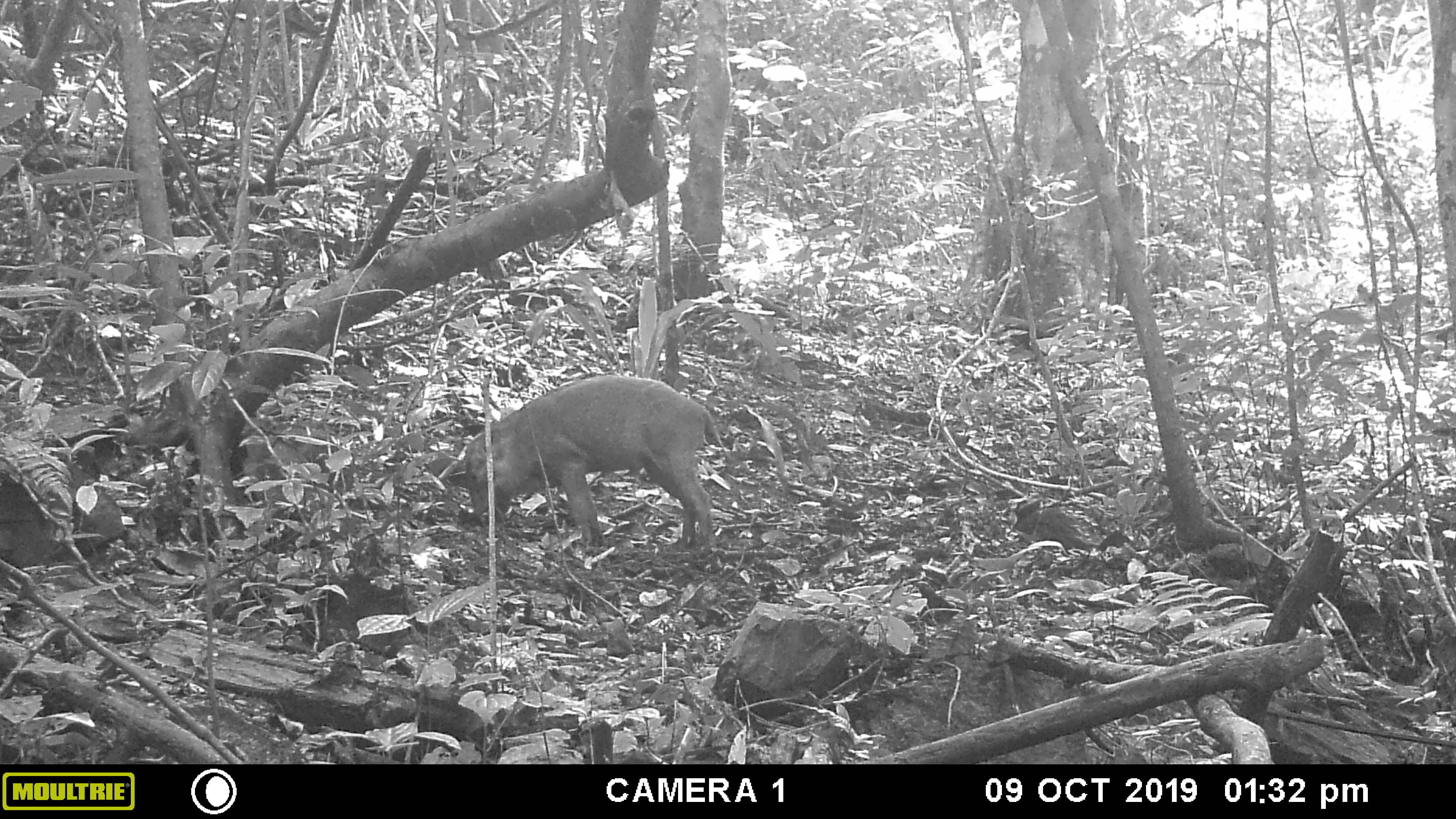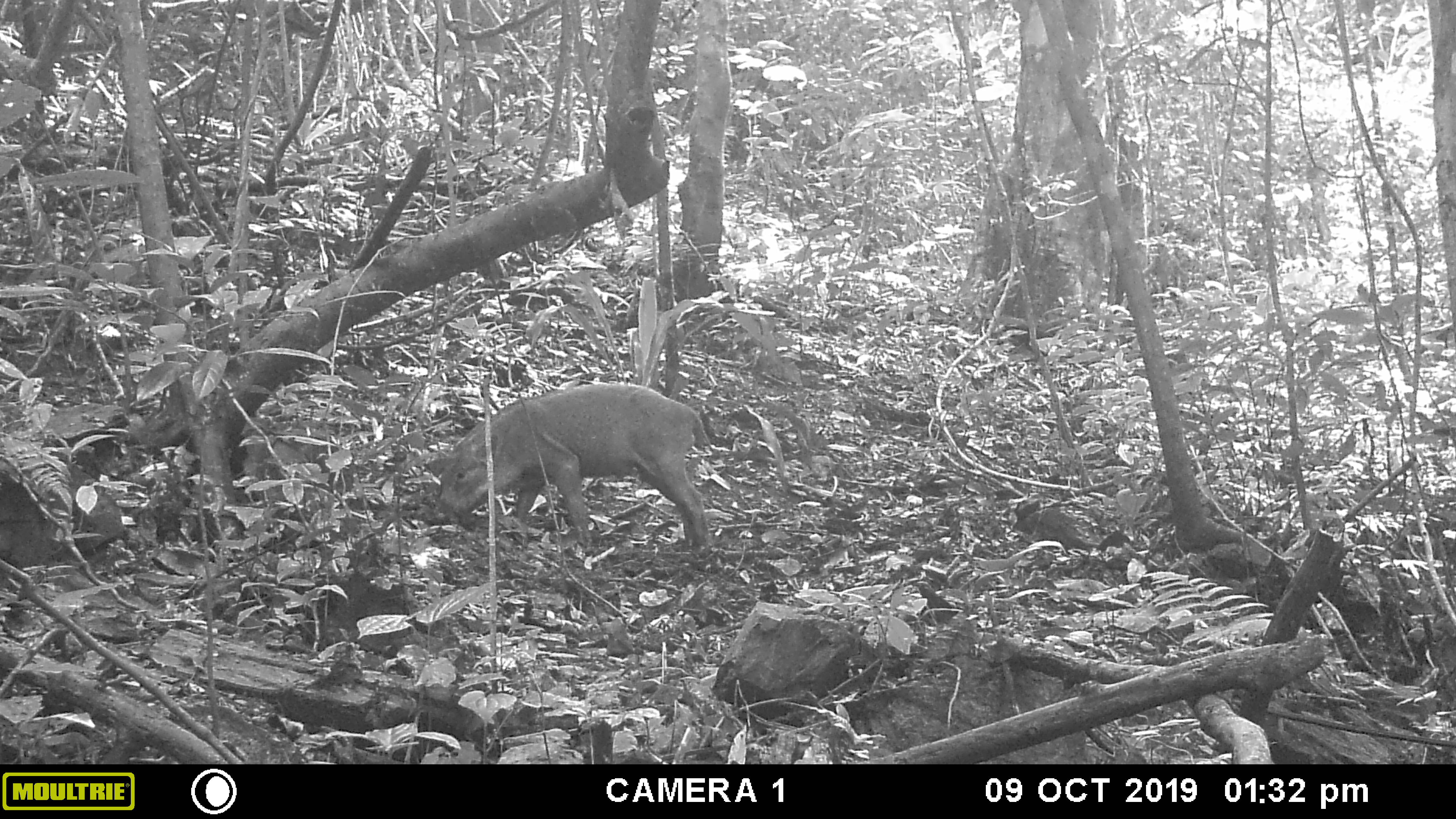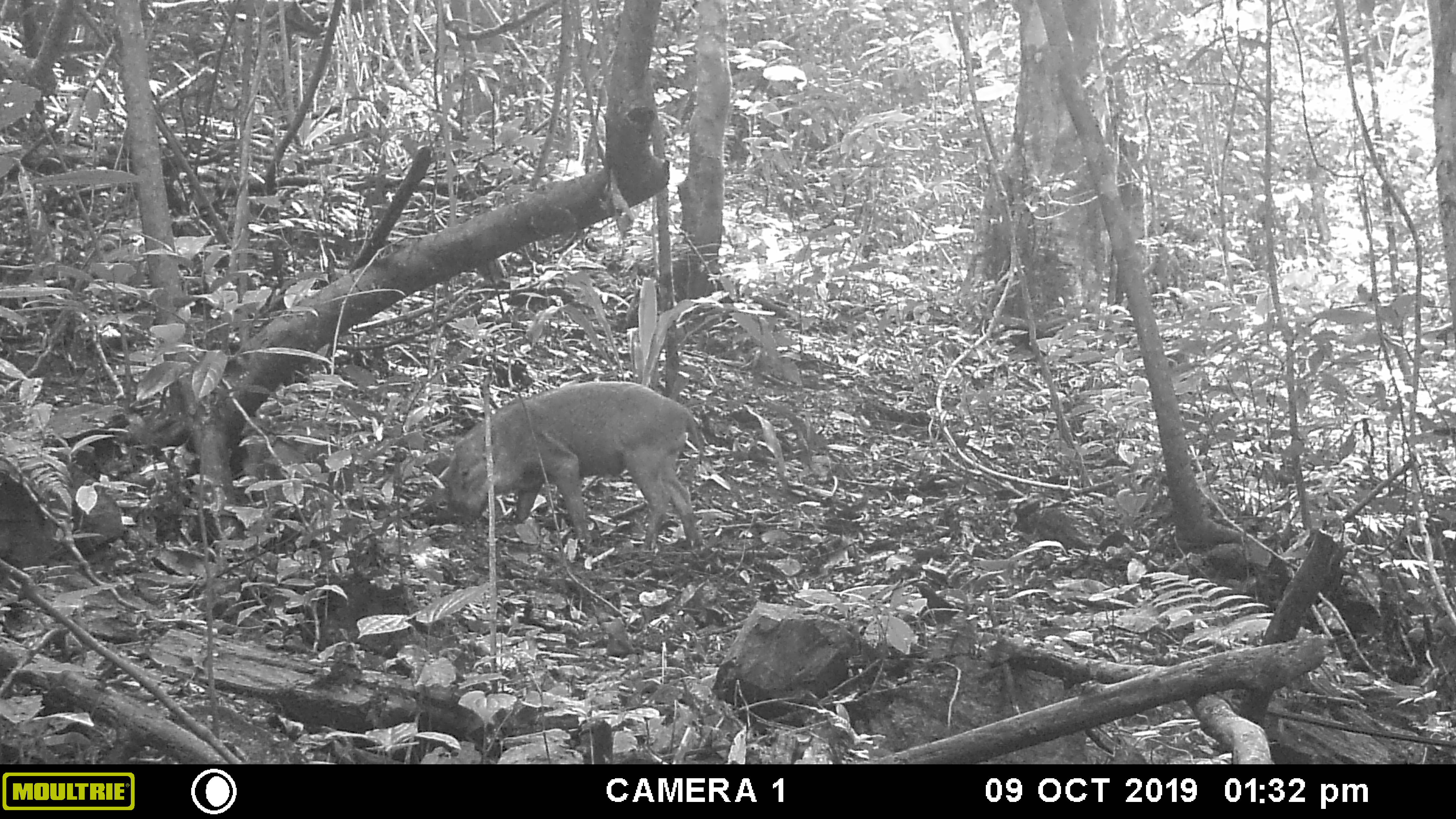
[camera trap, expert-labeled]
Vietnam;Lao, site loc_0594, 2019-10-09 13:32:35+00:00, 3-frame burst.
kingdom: Animalia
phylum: Chordata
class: Mammalia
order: Artiodactyla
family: Suidae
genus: Sus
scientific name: Sus scrofa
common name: eurasian wild pig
Eurasian wild pig (Sus scrofa). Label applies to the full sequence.